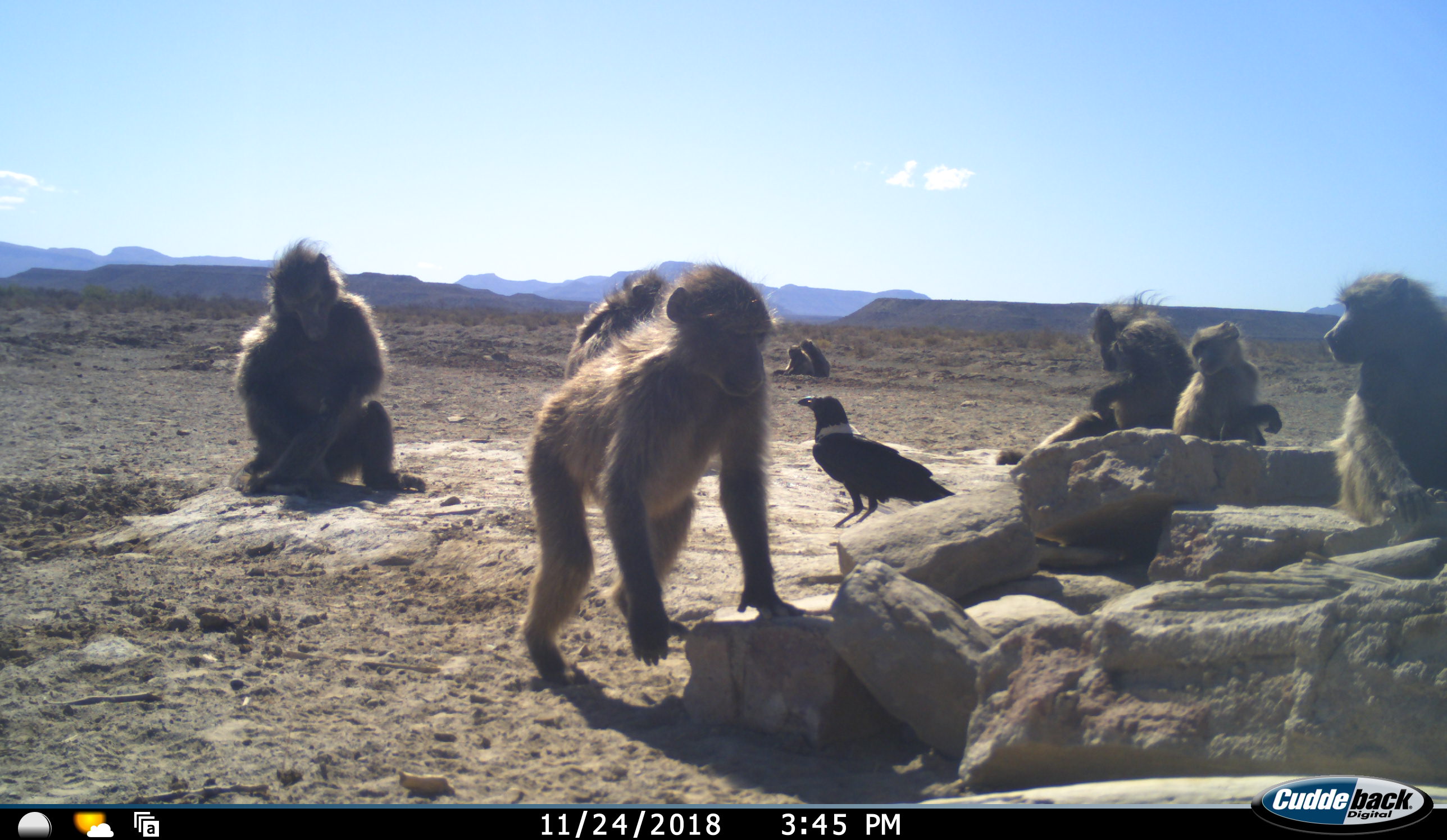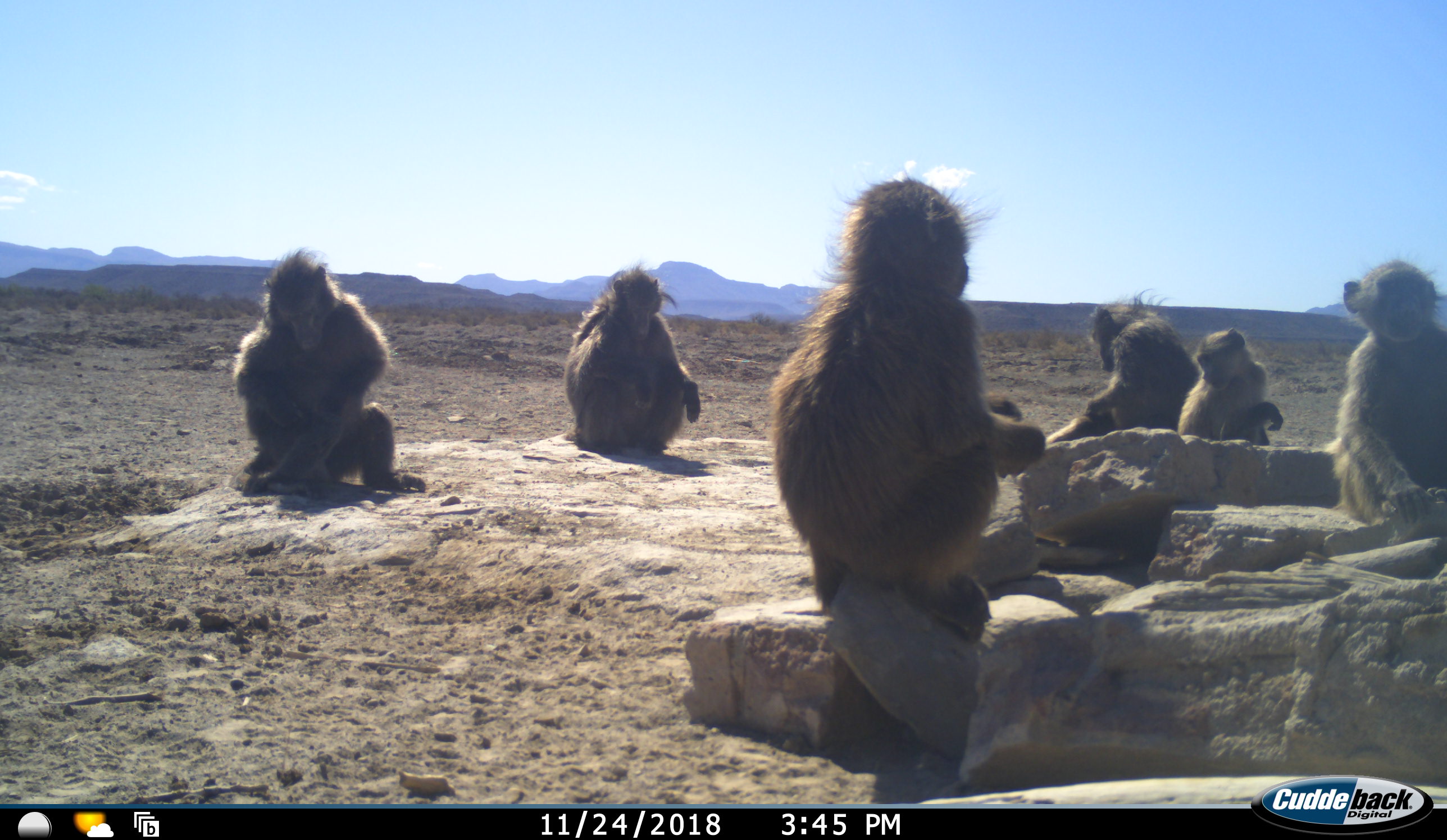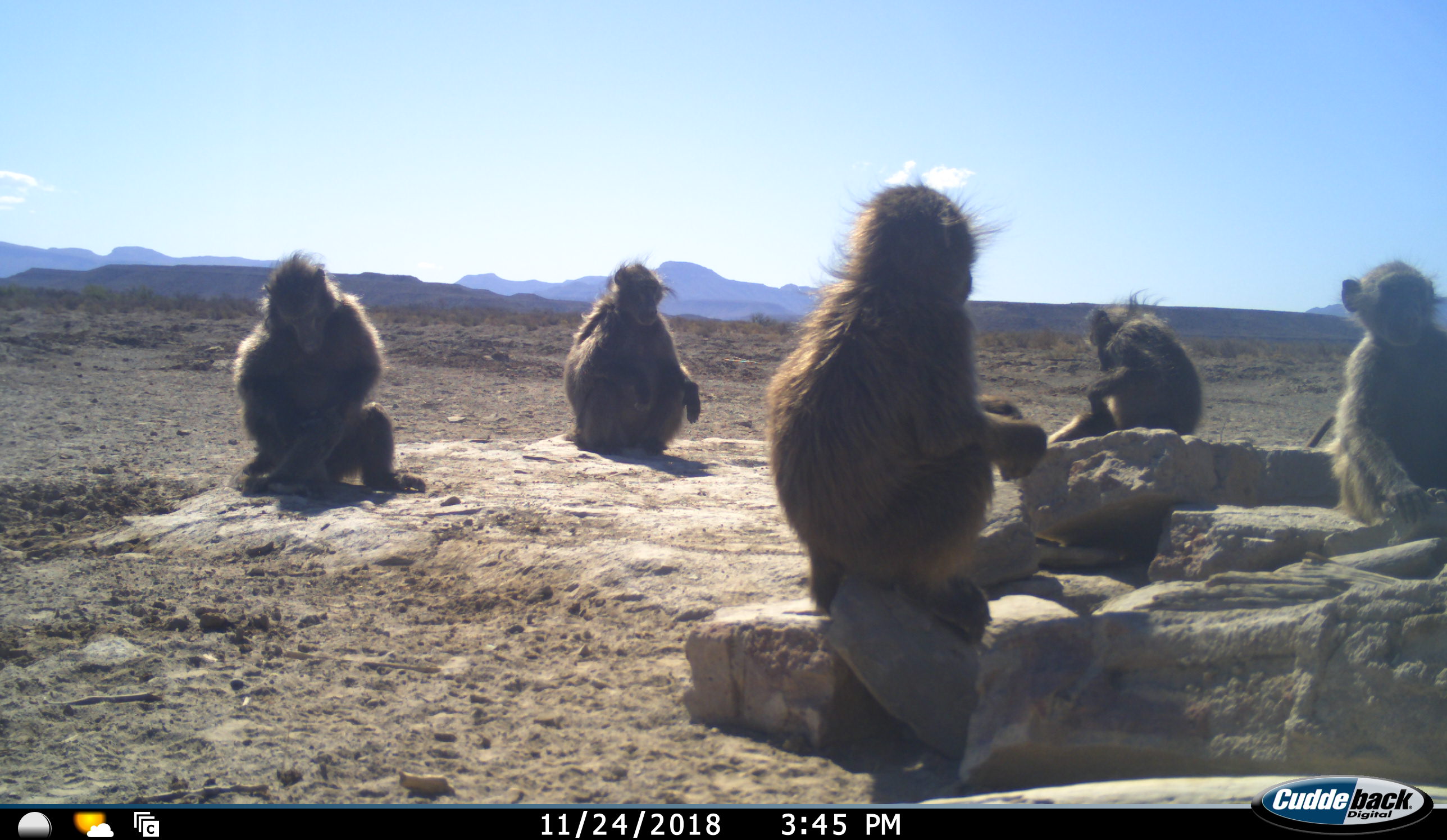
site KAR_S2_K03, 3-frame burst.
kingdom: Animalia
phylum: Chordata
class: Mammalia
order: Primates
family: Cercopithecidae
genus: Papio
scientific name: Papio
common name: baboon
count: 8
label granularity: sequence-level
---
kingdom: Animalia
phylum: Chordata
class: Aves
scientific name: Aves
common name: bird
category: birdother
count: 1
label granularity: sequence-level